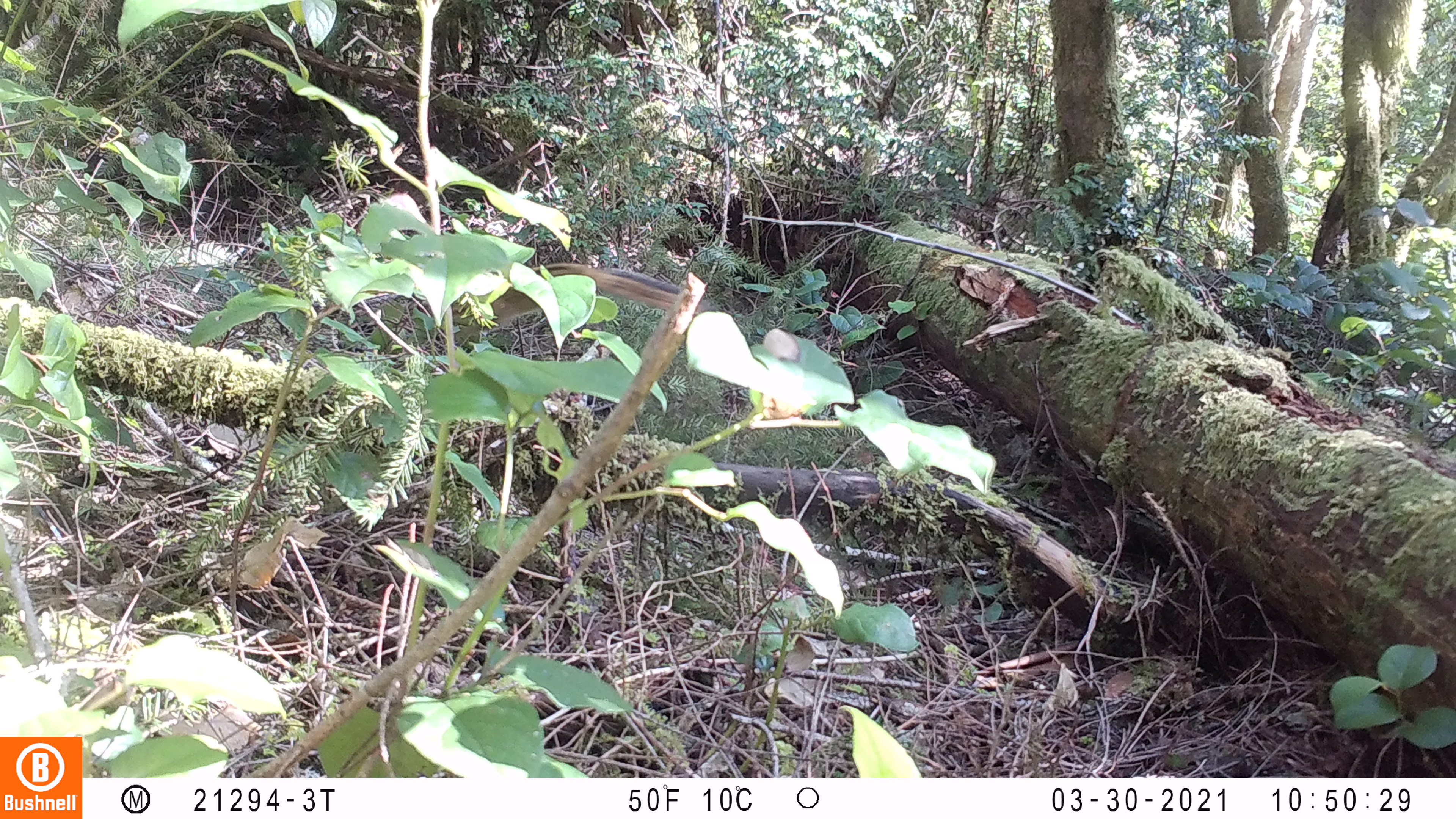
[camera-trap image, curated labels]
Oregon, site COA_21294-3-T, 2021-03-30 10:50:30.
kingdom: Animalia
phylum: Chordata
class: Mammalia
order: Rodentia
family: Sciuridae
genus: Neotamias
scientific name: Neotamias townsendii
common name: townsend's chipmunk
Townsend's chipmunk (Neotamias townsendii).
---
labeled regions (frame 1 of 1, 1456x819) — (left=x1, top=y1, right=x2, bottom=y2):
townsend's chipmunk: (left=454, top=255, right=700, bottom=312)